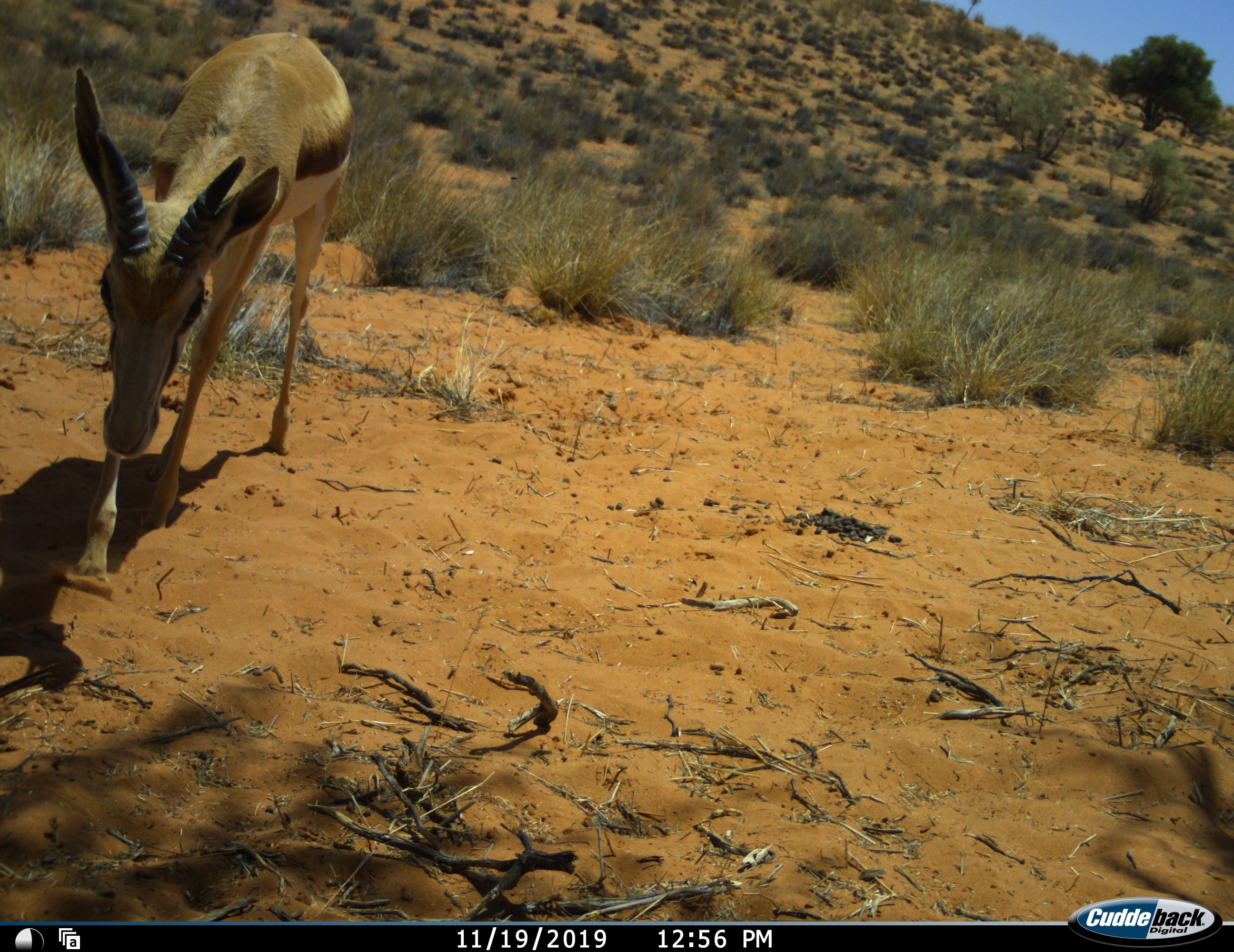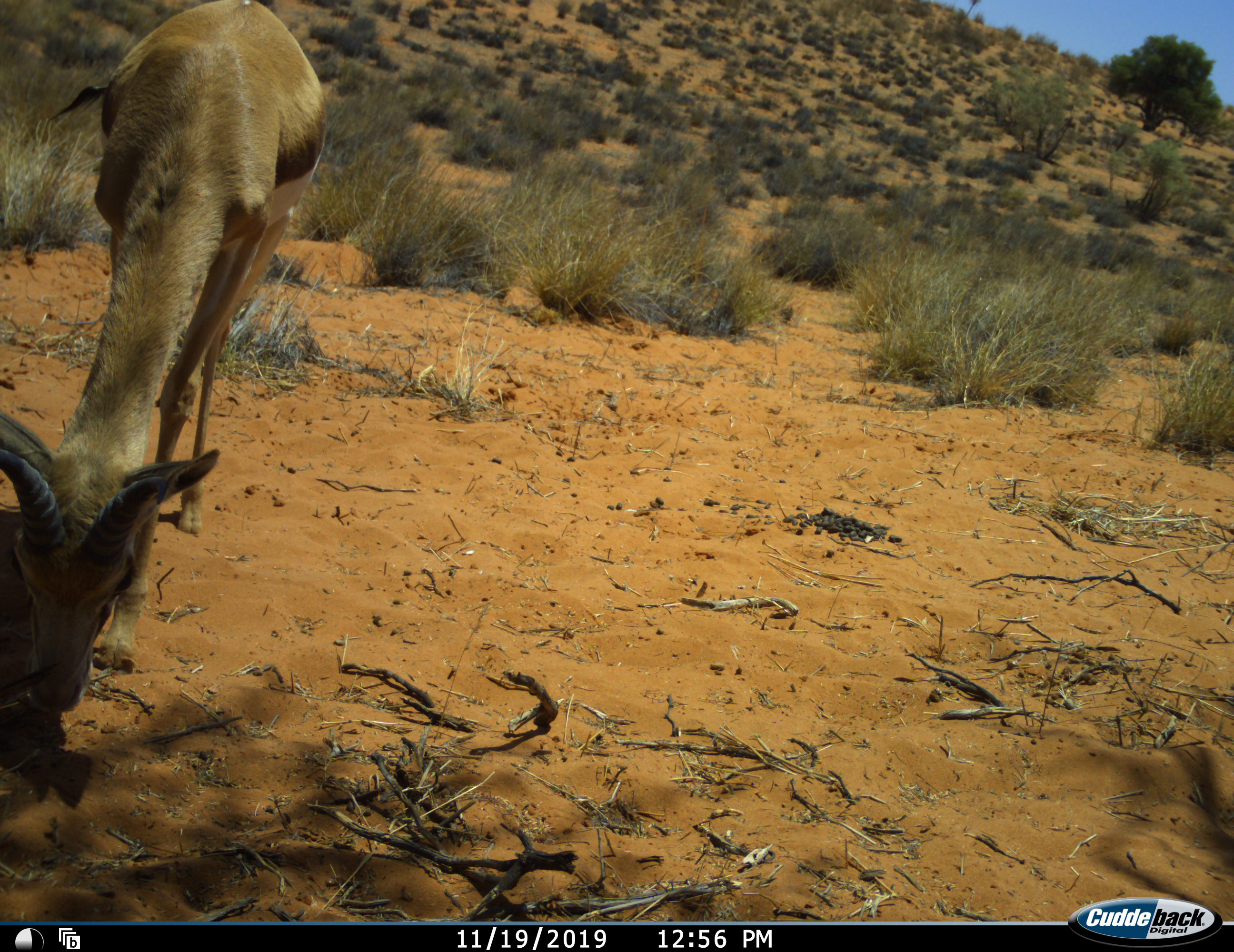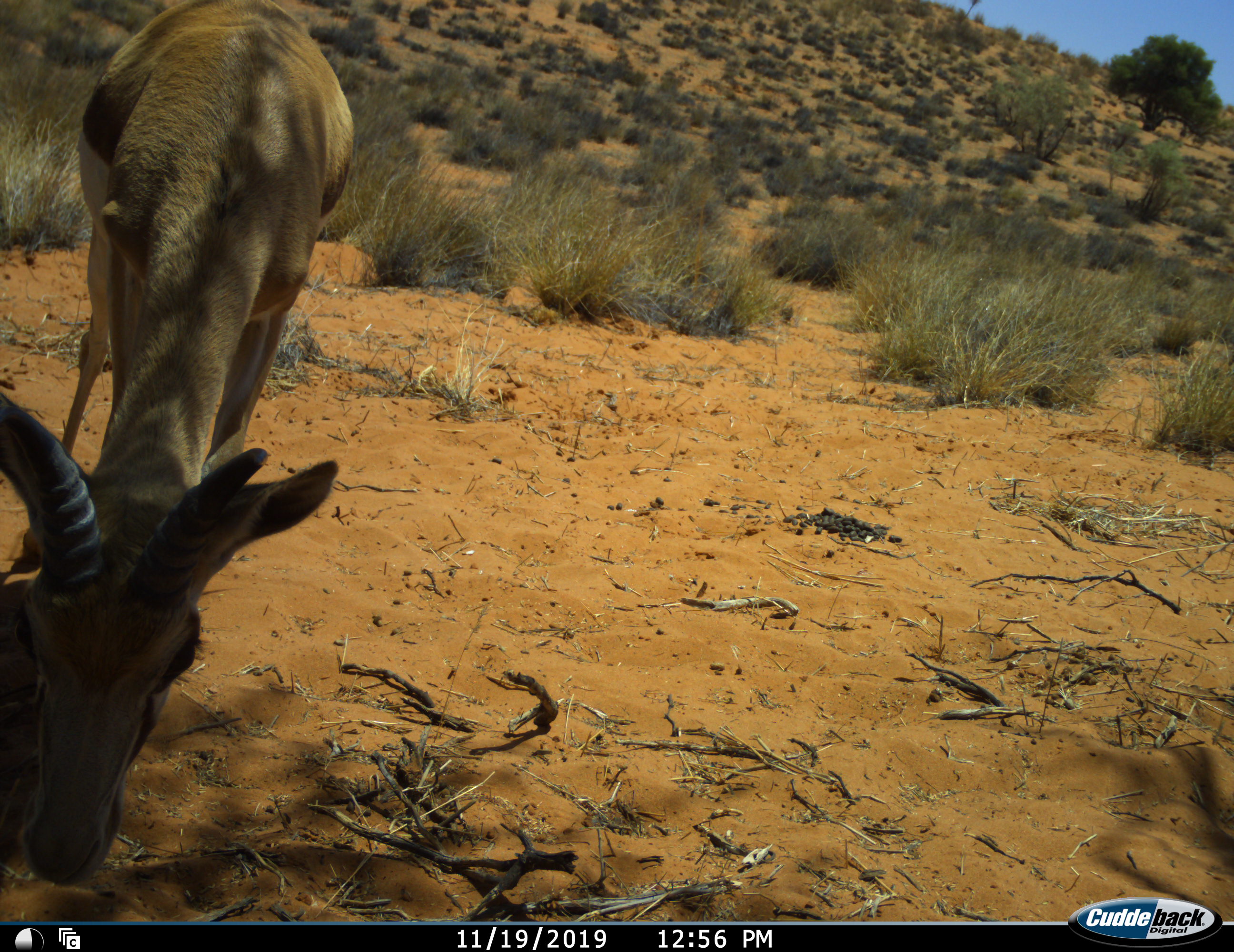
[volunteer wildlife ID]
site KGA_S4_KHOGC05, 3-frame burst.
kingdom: Animalia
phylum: Chordata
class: Mammalia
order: Artiodactyla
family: Bovidae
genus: Antidorcas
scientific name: Antidorcas marsupialis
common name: springbok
Springbok (Antidorcas marsupialis), count 1. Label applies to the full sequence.